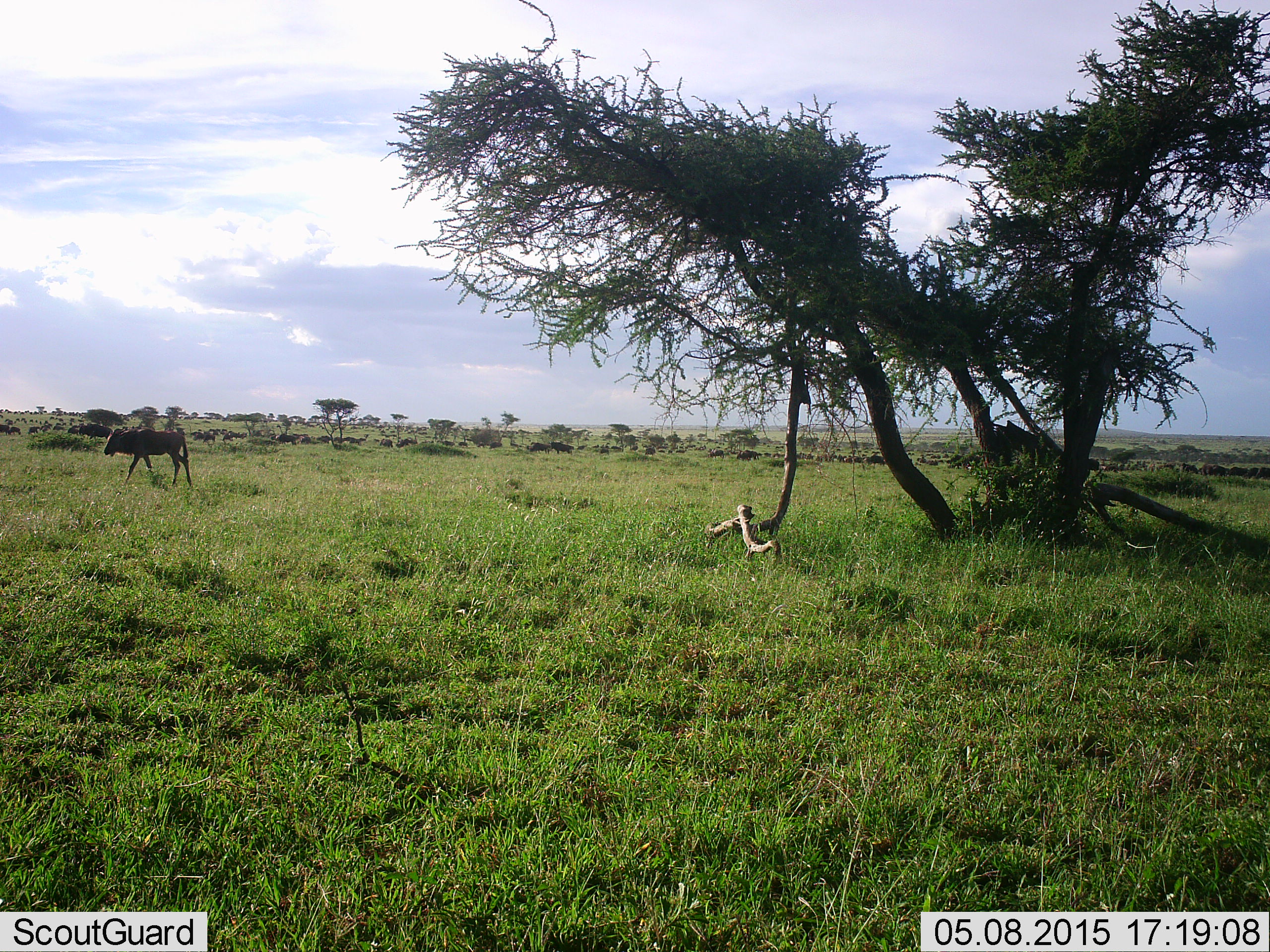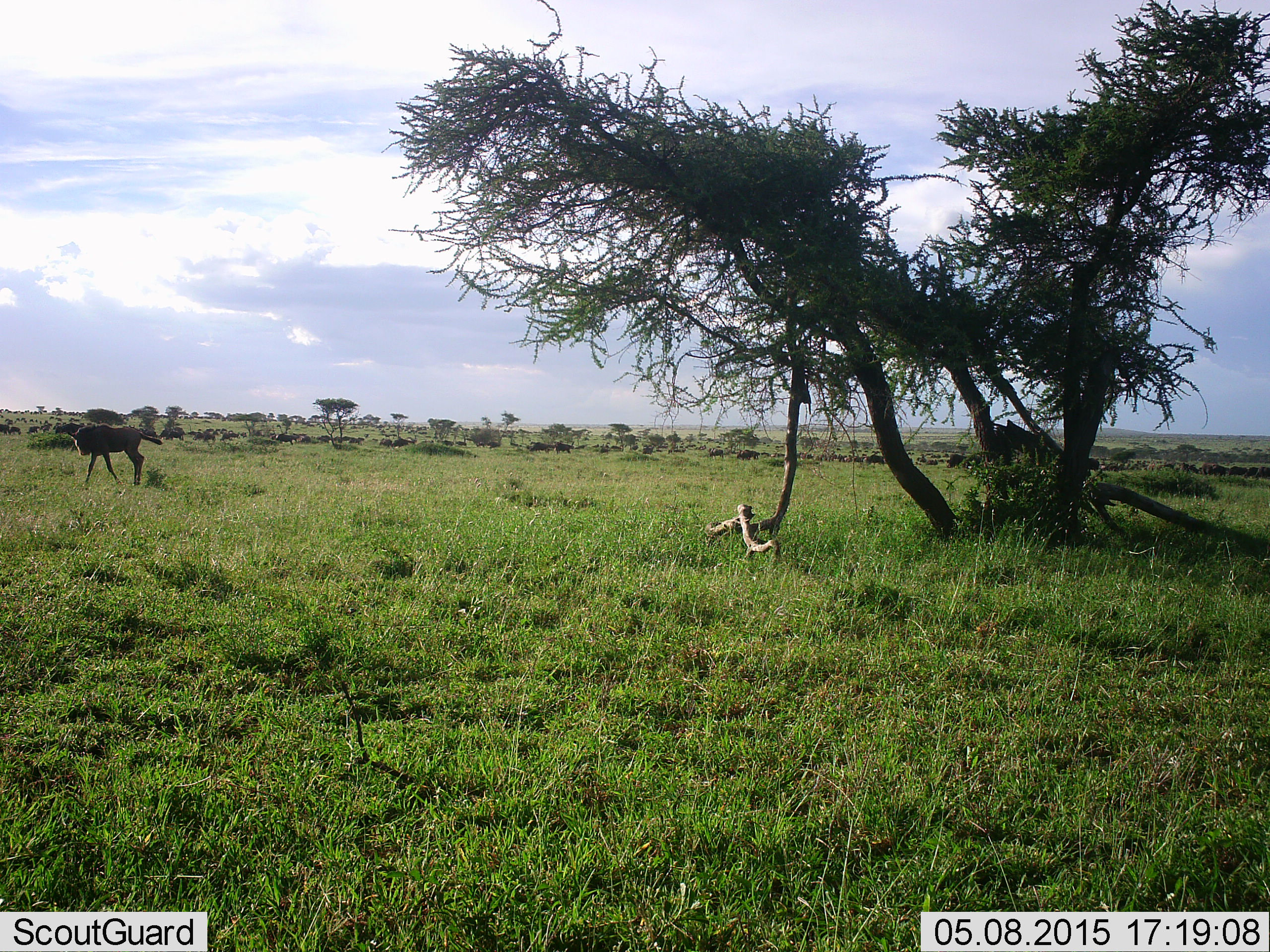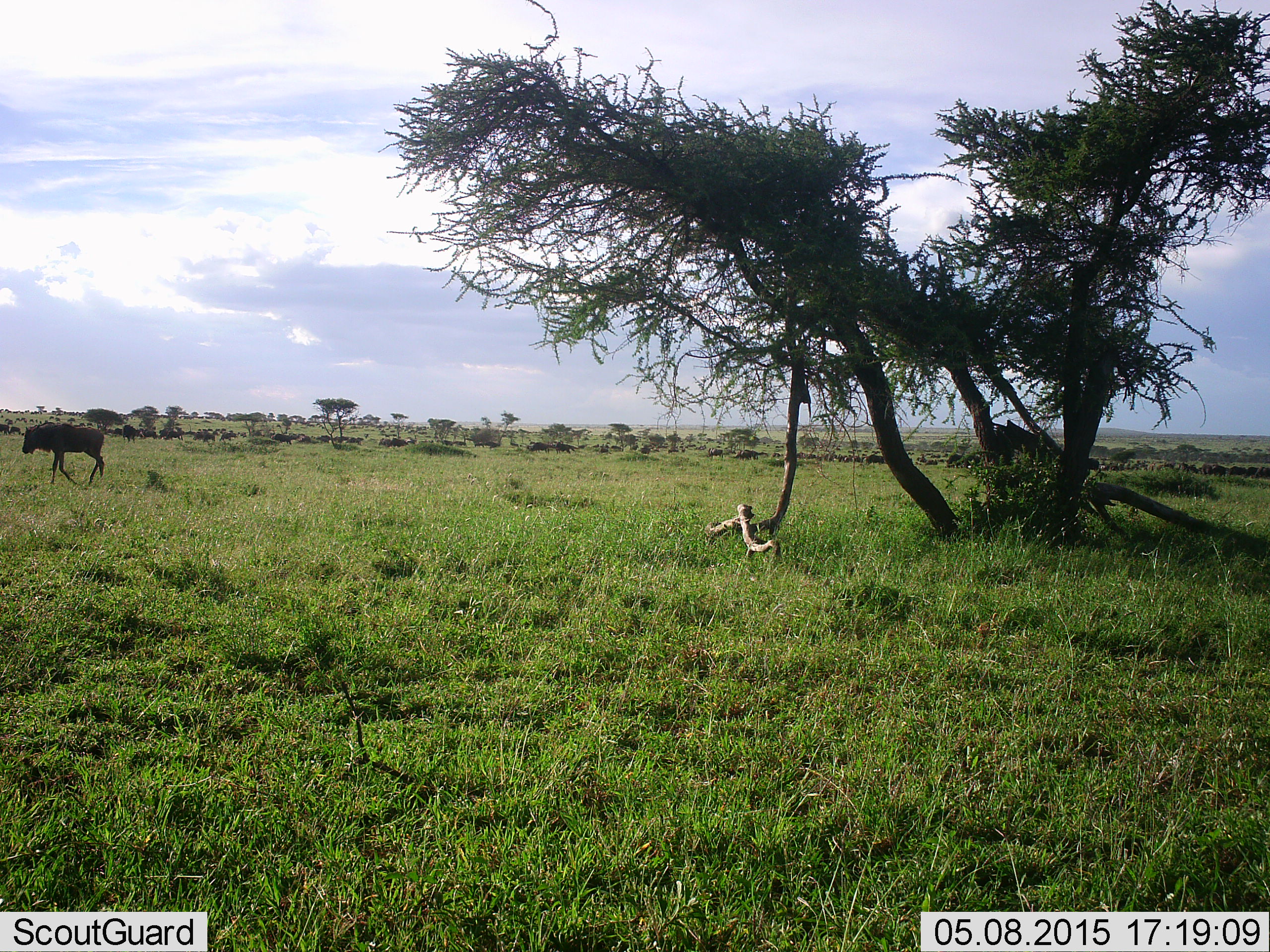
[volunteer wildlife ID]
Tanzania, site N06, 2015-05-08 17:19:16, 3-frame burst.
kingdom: Animalia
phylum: Chordata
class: Mammalia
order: Artiodactyla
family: Bovidae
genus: Connochaetes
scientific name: Connochaetes taurinus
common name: blue wildebeest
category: wildebeest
Wildebeest (blue wildebeest) (Connochaetes taurinus), count 11-50. Behavior (volunteer vote fractions): standing 50%, resting 10%, moving 80%, interacting 10%. Young present (vote fraction): 60%. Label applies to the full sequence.